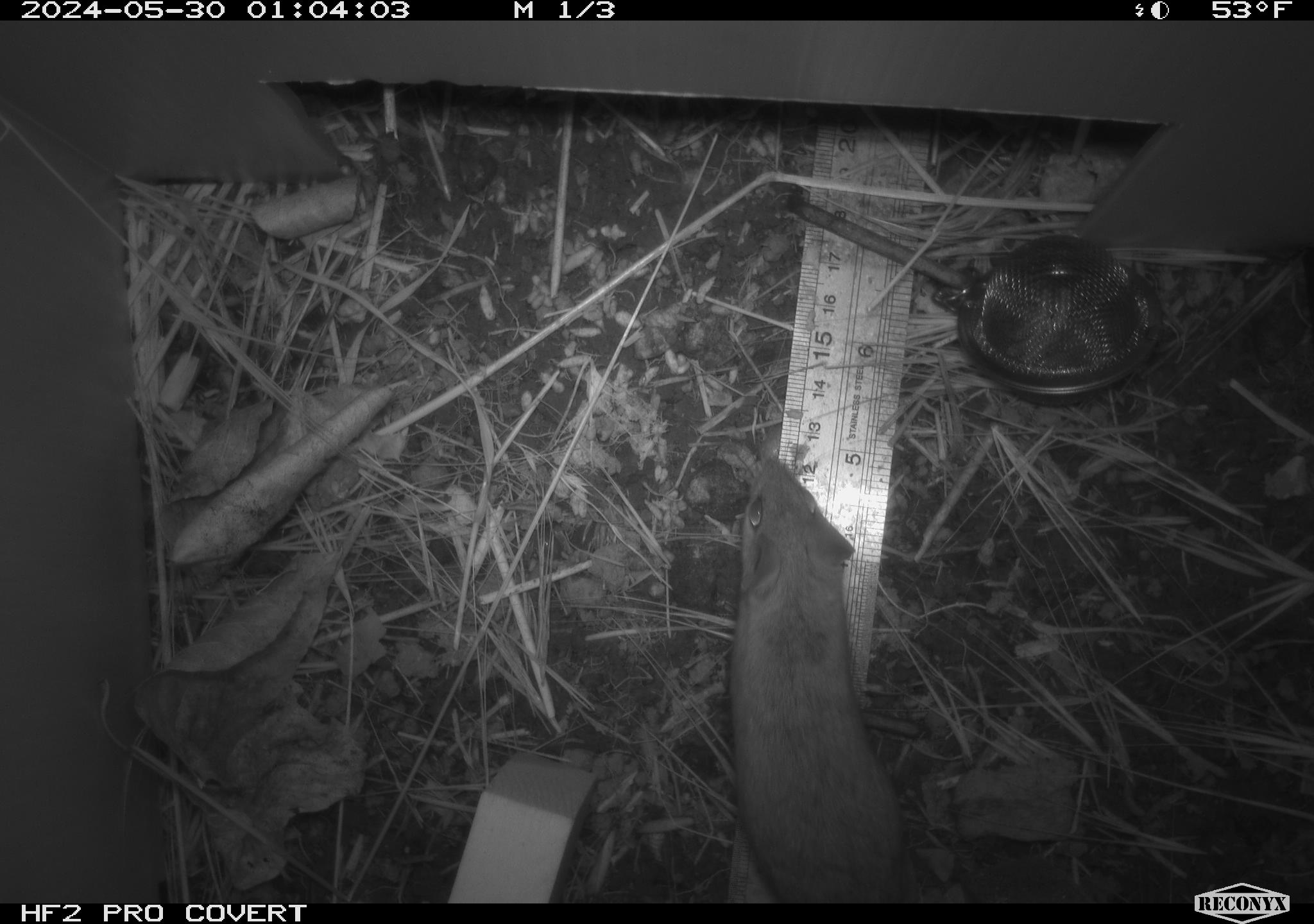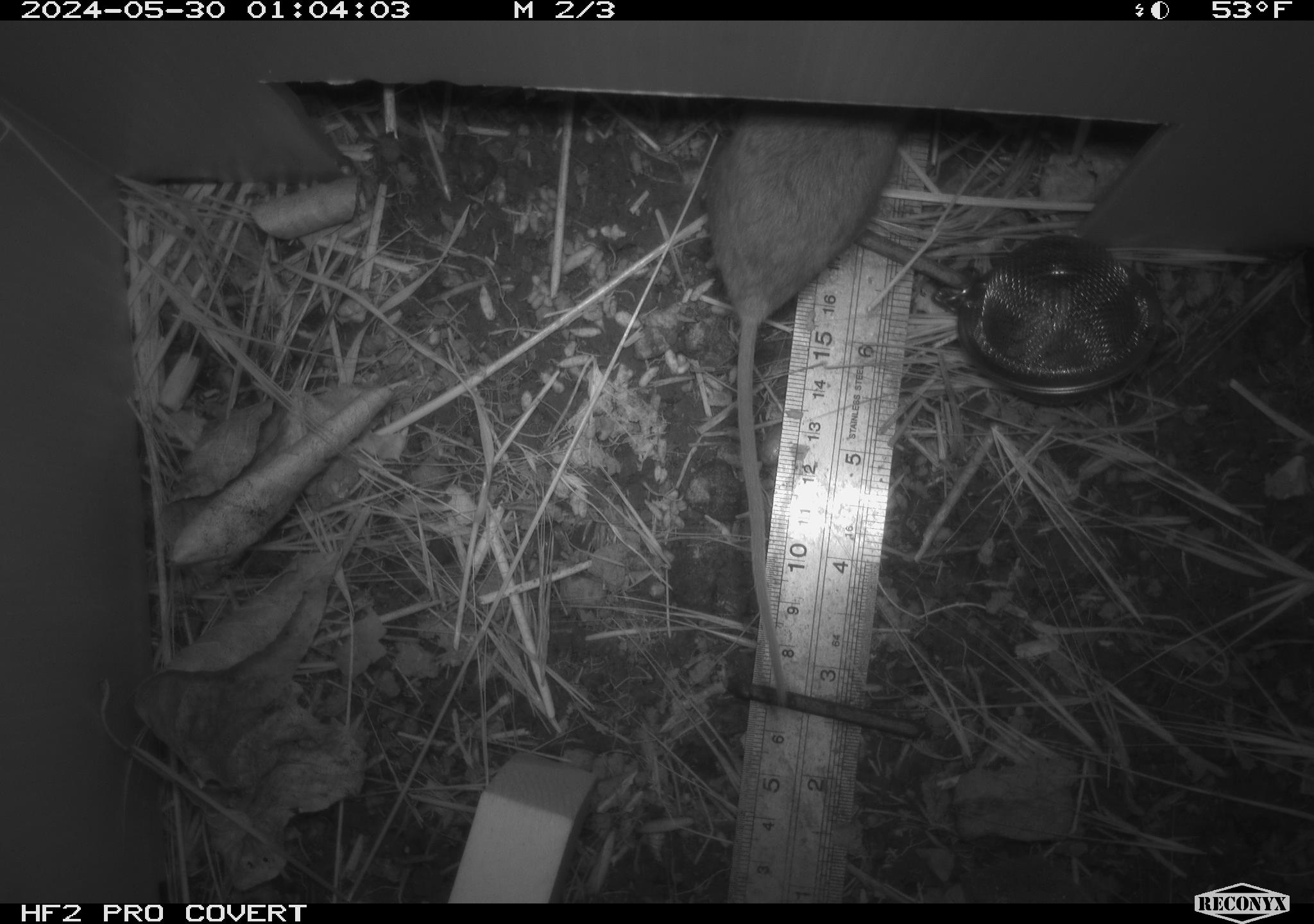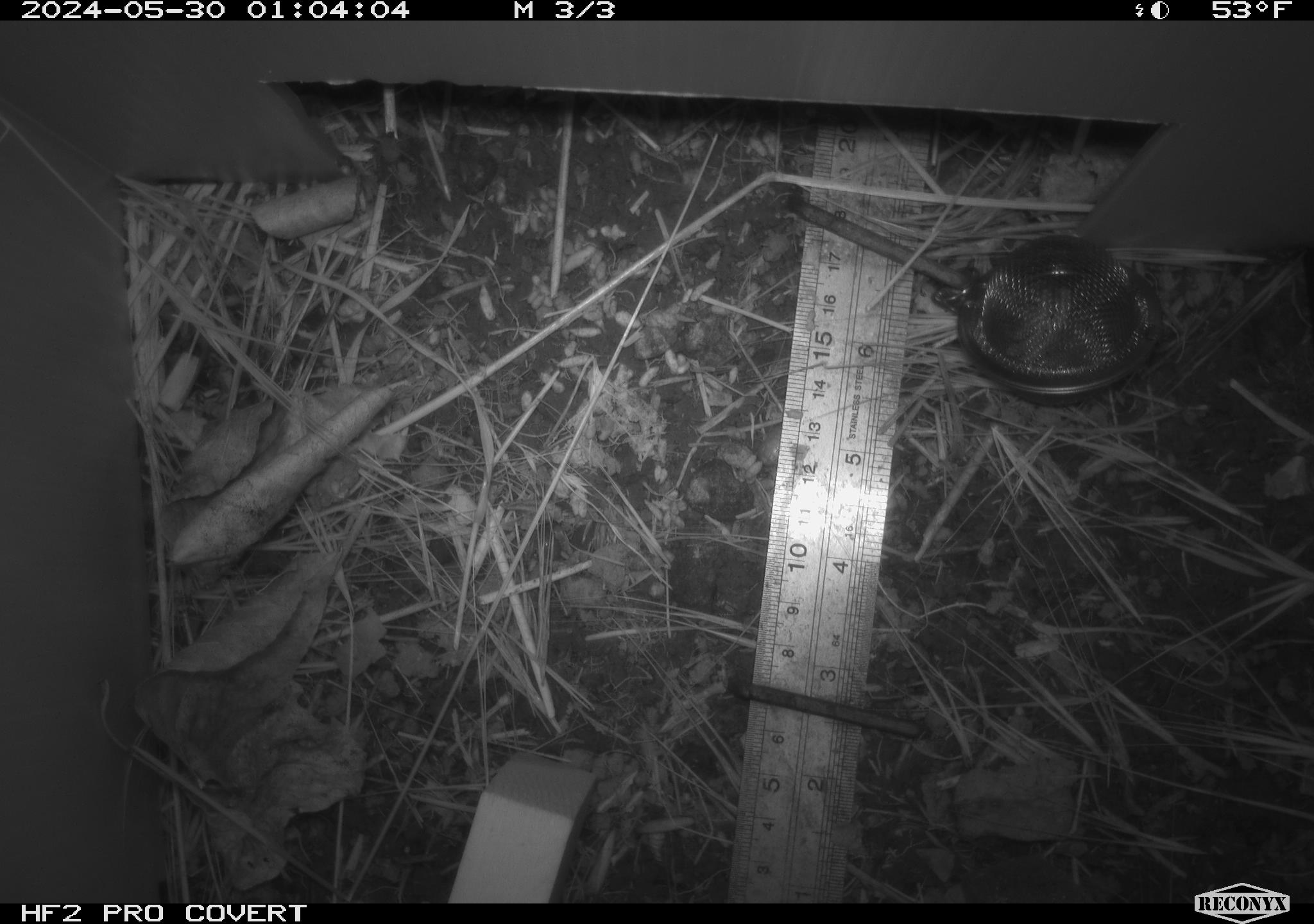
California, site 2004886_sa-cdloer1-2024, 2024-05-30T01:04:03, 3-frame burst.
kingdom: Animalia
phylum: Chordata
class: Mammalia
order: Rodentia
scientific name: Rodentia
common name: mouse species